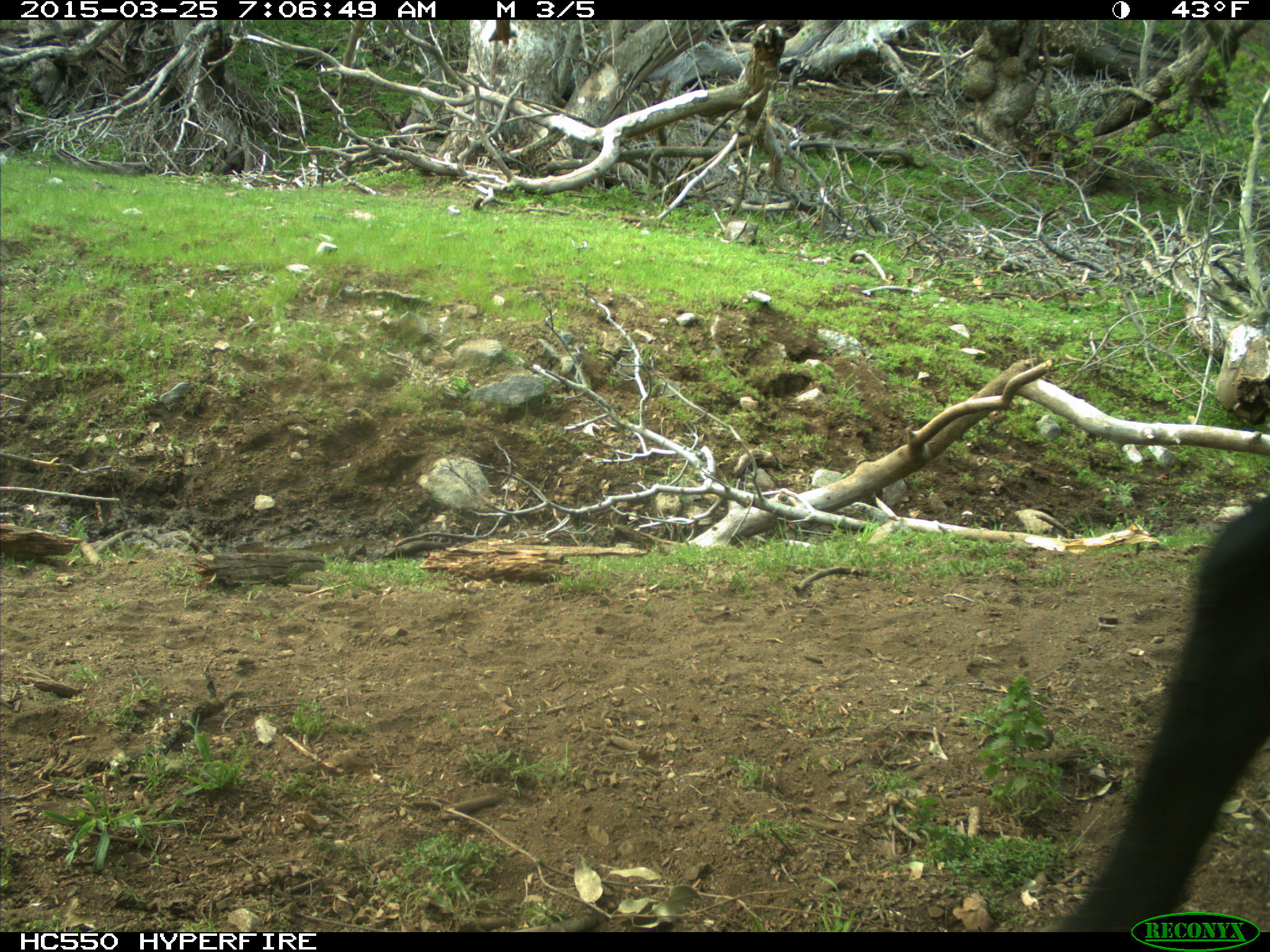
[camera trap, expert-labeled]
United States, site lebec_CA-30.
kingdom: Animalia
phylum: Chordata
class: Mammalia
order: Artiodactyla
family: Bovidae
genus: Bos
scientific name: Bos taurus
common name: domestic cow